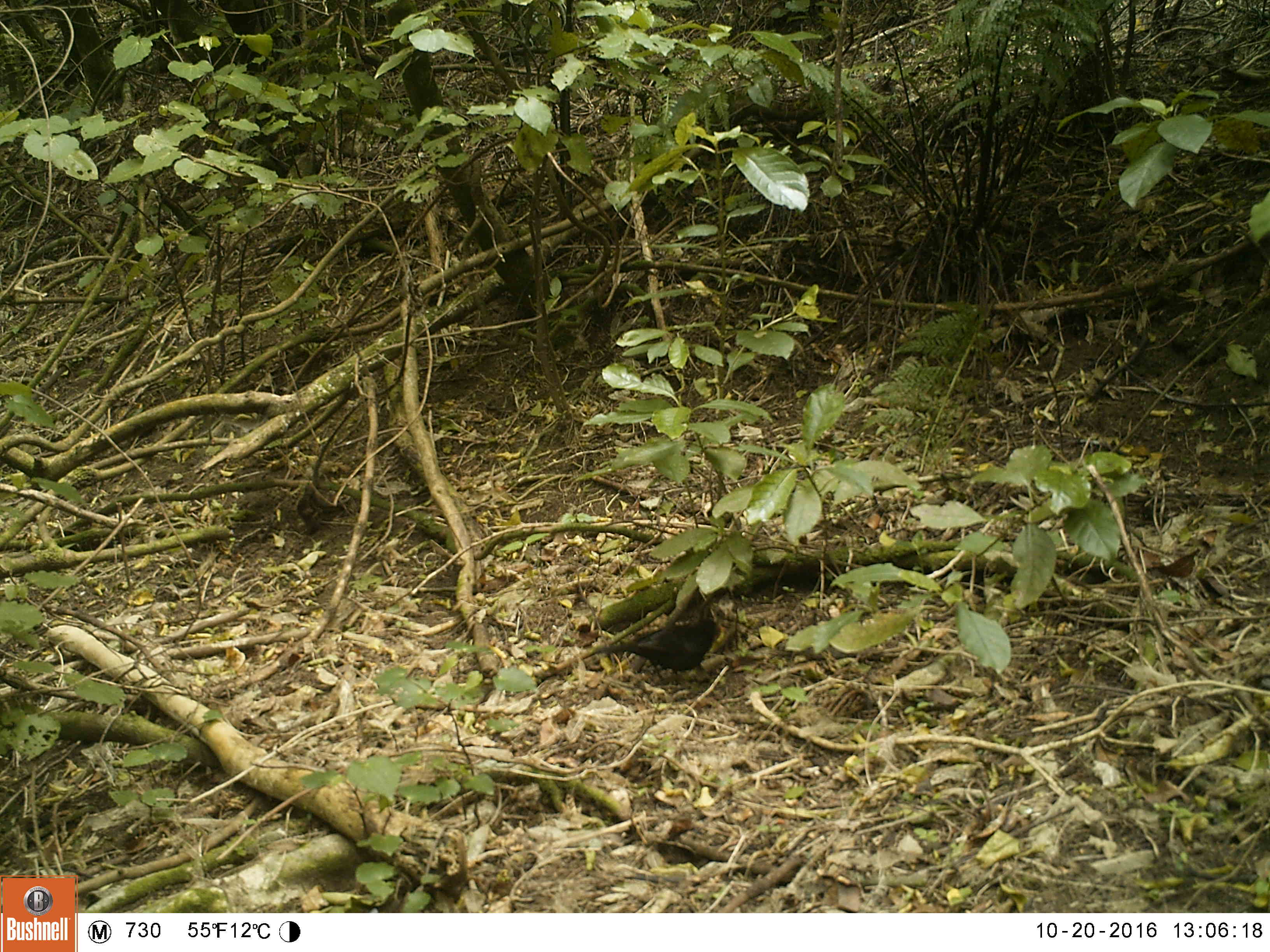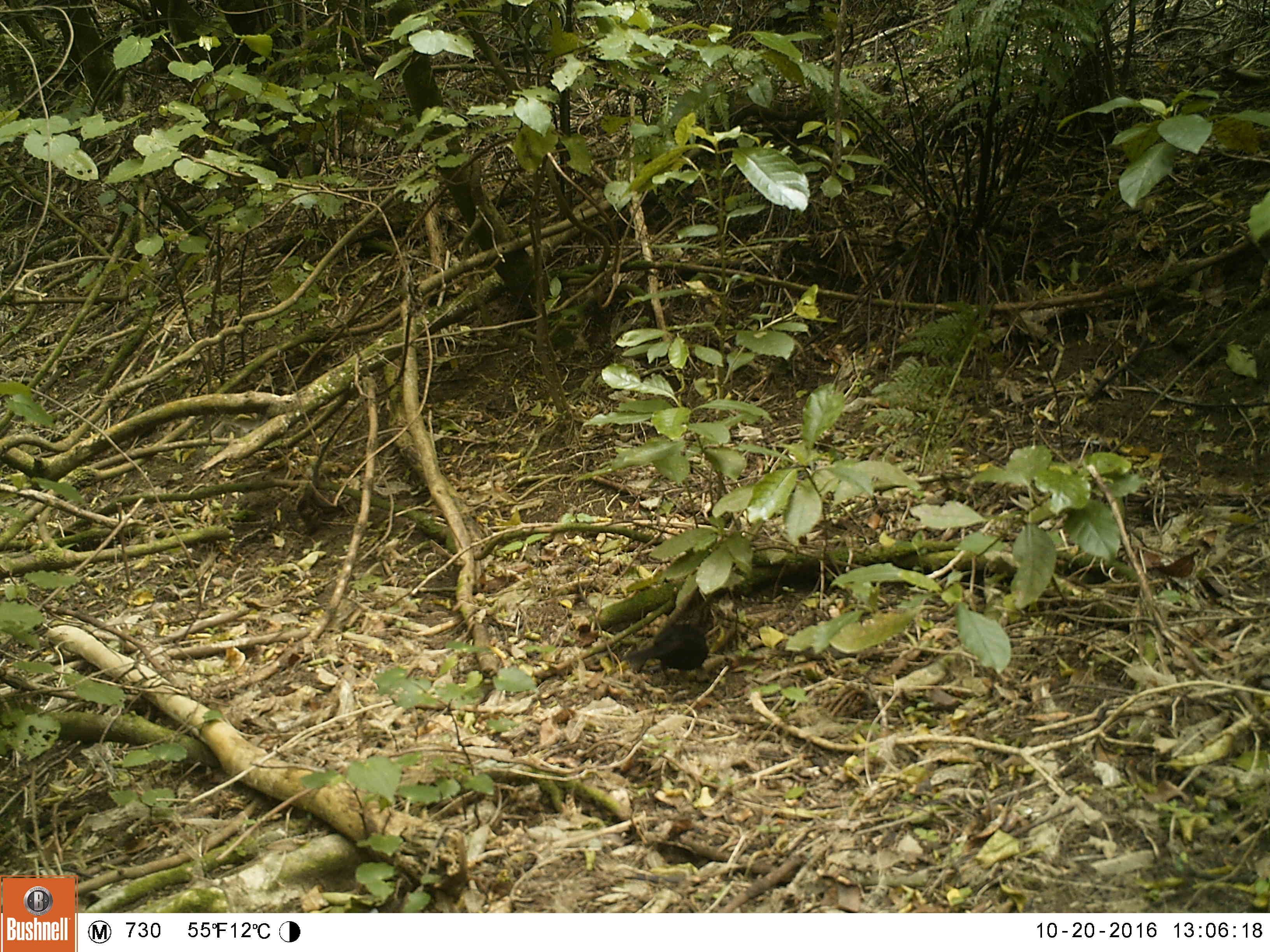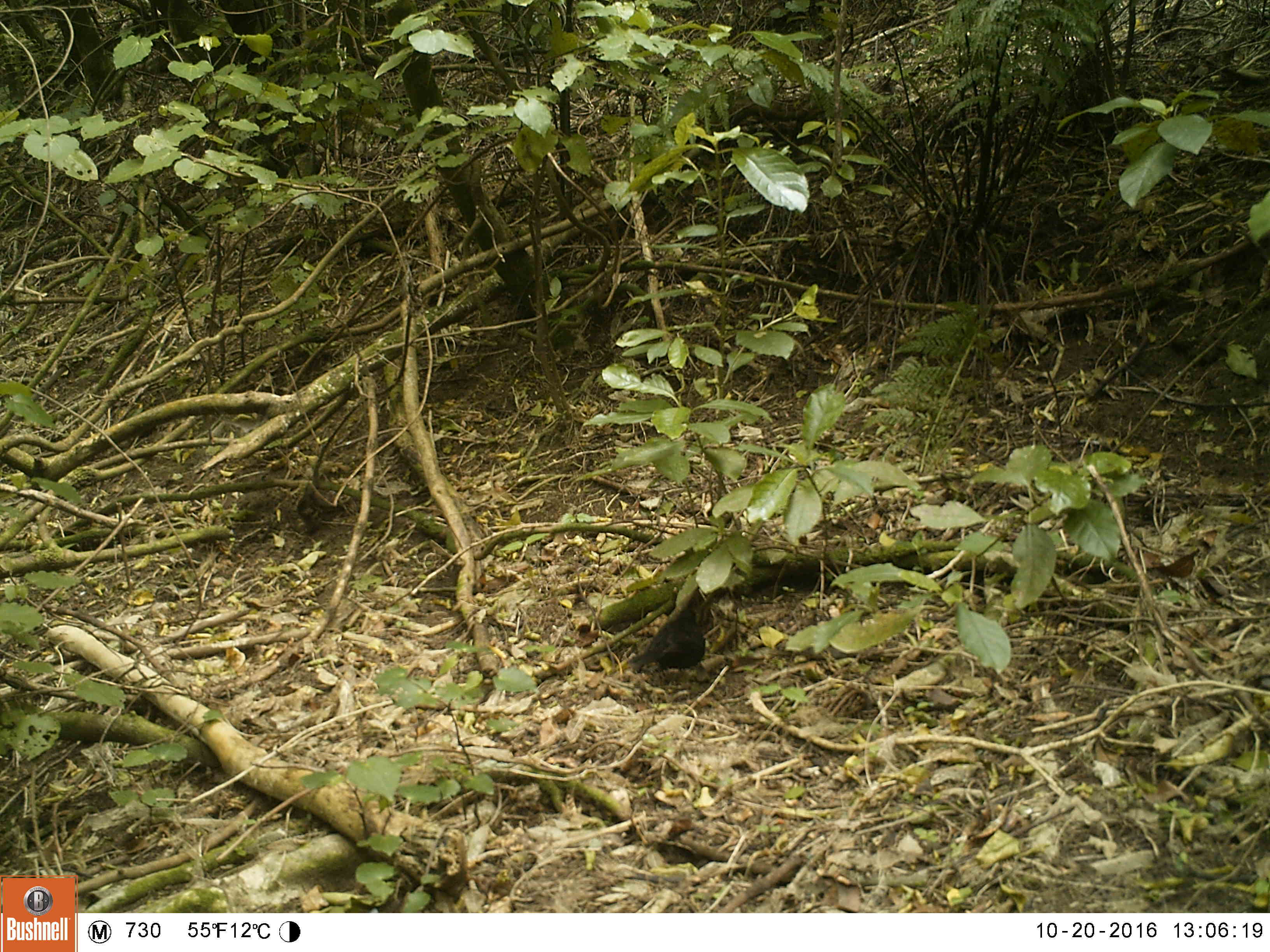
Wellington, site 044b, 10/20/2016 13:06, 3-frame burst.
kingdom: Animalia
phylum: Chordata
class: Aves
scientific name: Aves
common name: bird